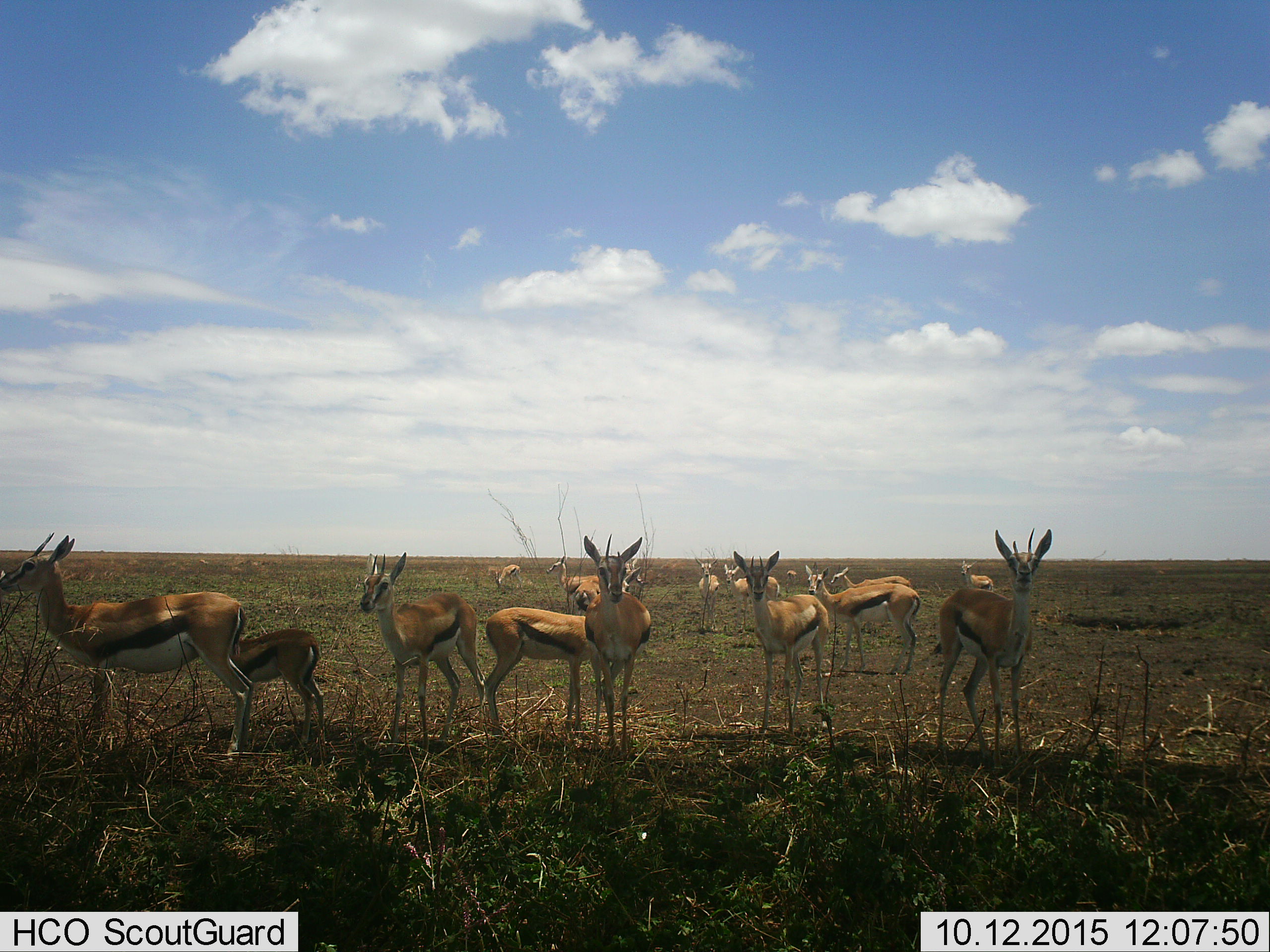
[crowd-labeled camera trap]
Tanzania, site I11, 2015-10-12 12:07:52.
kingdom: Animalia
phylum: Chordata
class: Mammalia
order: Artiodactyla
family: Bovidae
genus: Eudorcas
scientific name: Eudorcas thomsonii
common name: thomson's gazelle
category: gazellethomsons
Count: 11-50.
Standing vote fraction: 89%.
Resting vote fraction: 11%.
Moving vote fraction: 0%.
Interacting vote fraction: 11%.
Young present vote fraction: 89%.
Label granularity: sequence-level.